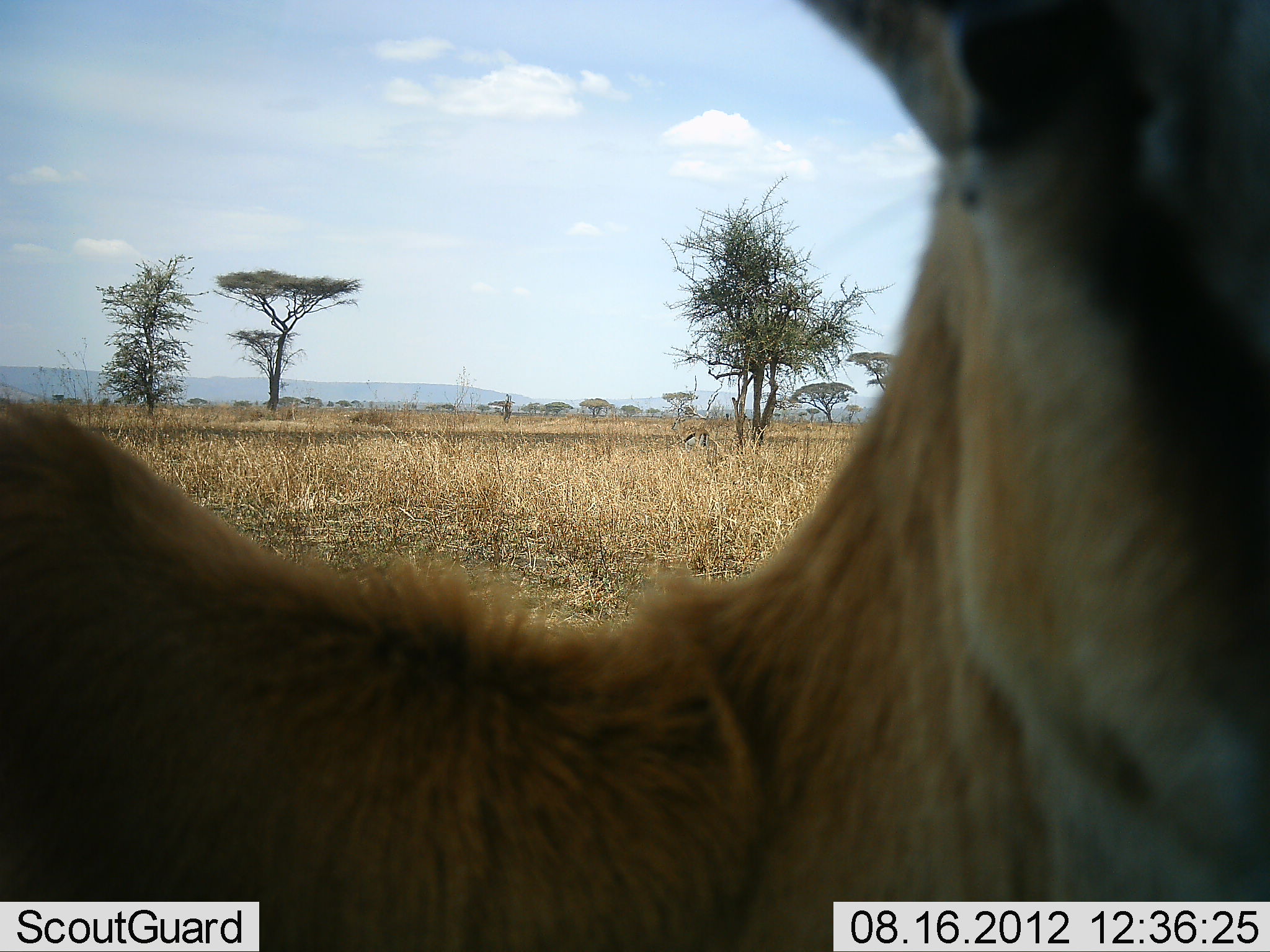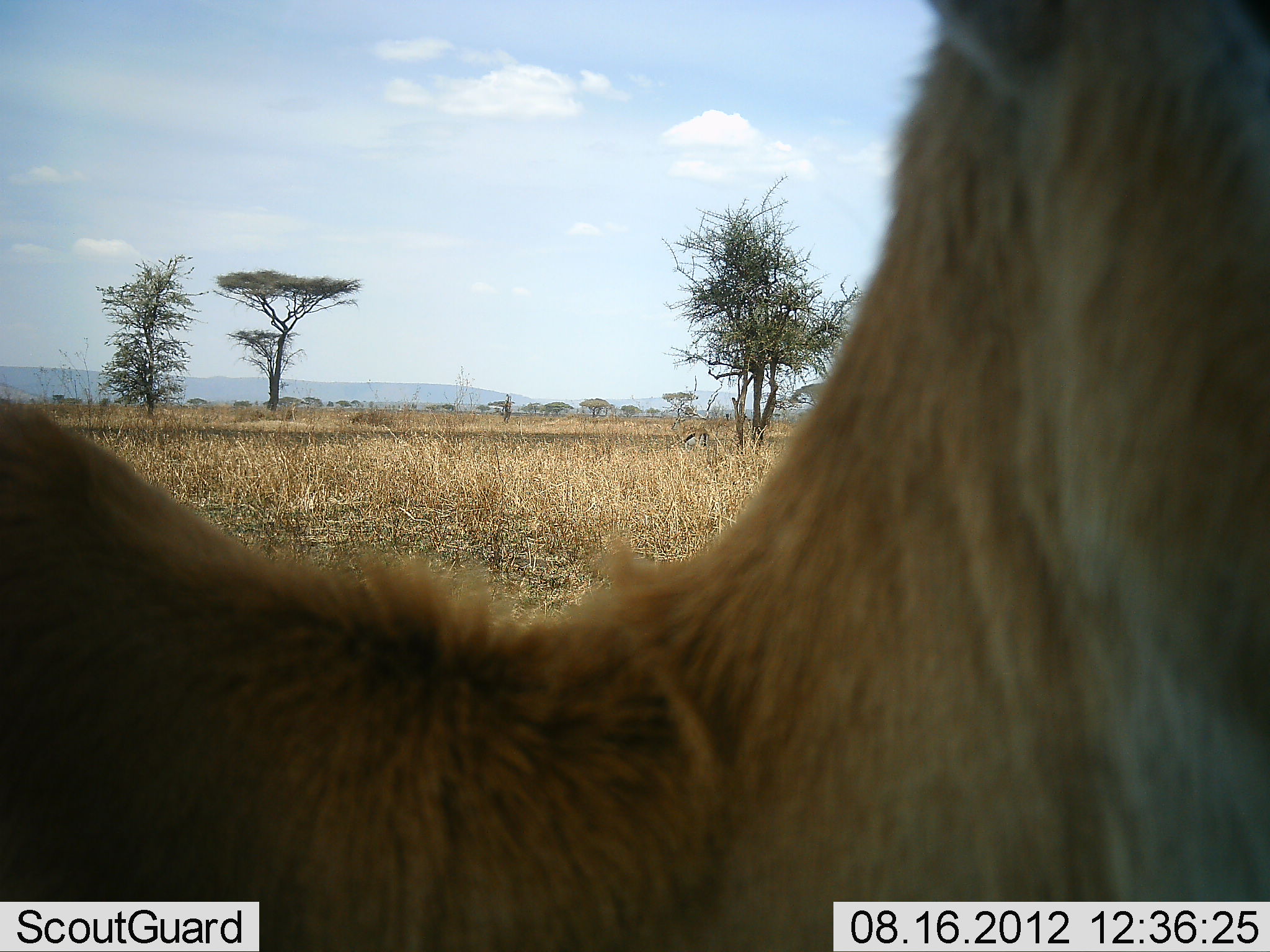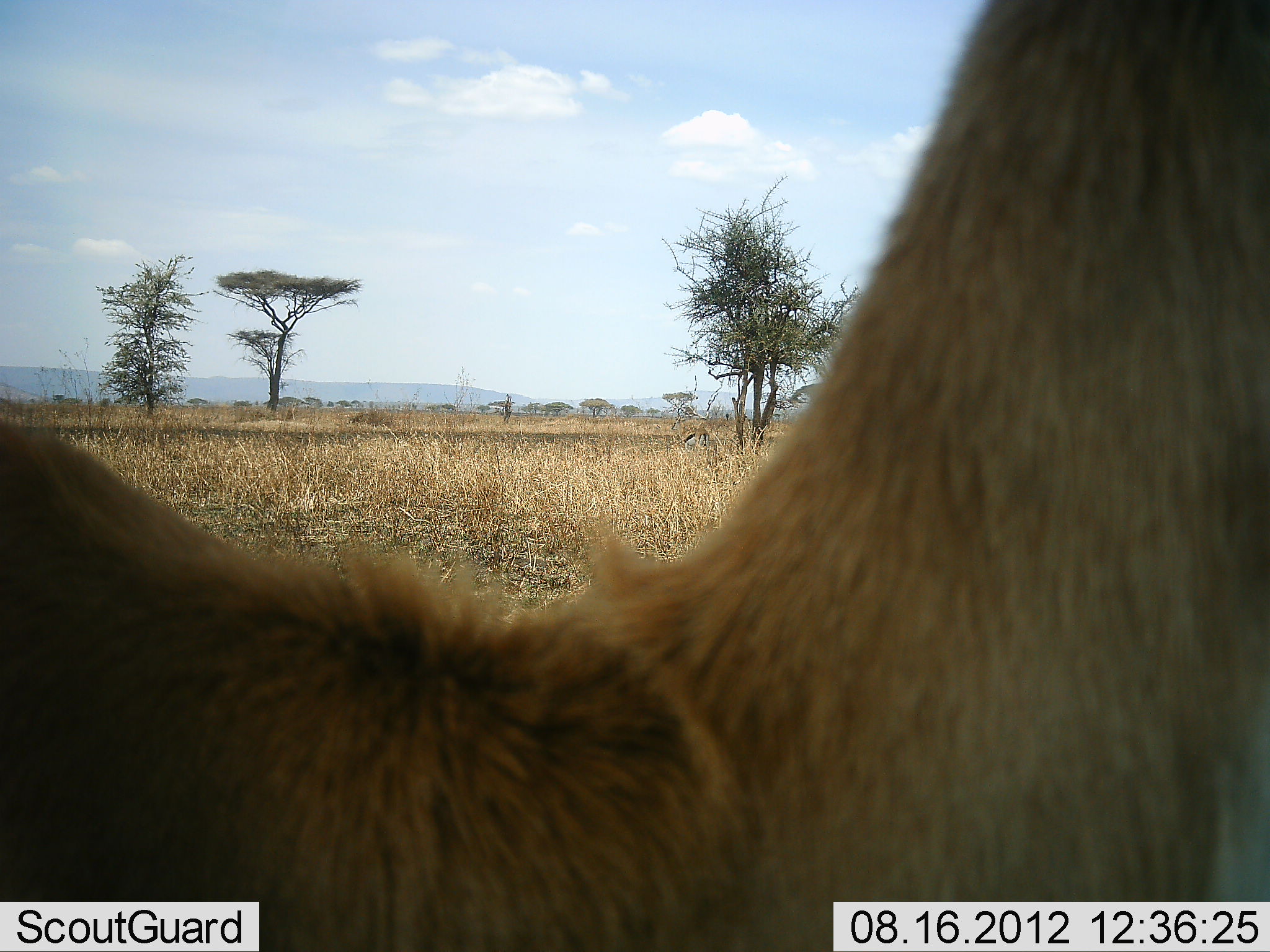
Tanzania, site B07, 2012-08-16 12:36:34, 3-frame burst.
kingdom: Animalia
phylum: Chordata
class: Mammalia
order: Artiodactyla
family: Bovidae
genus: Eudorcas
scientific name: Eudorcas thomsonii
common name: thomson's gazelle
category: gazellethomsons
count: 1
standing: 100%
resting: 0%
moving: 0%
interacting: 0%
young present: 0%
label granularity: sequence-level